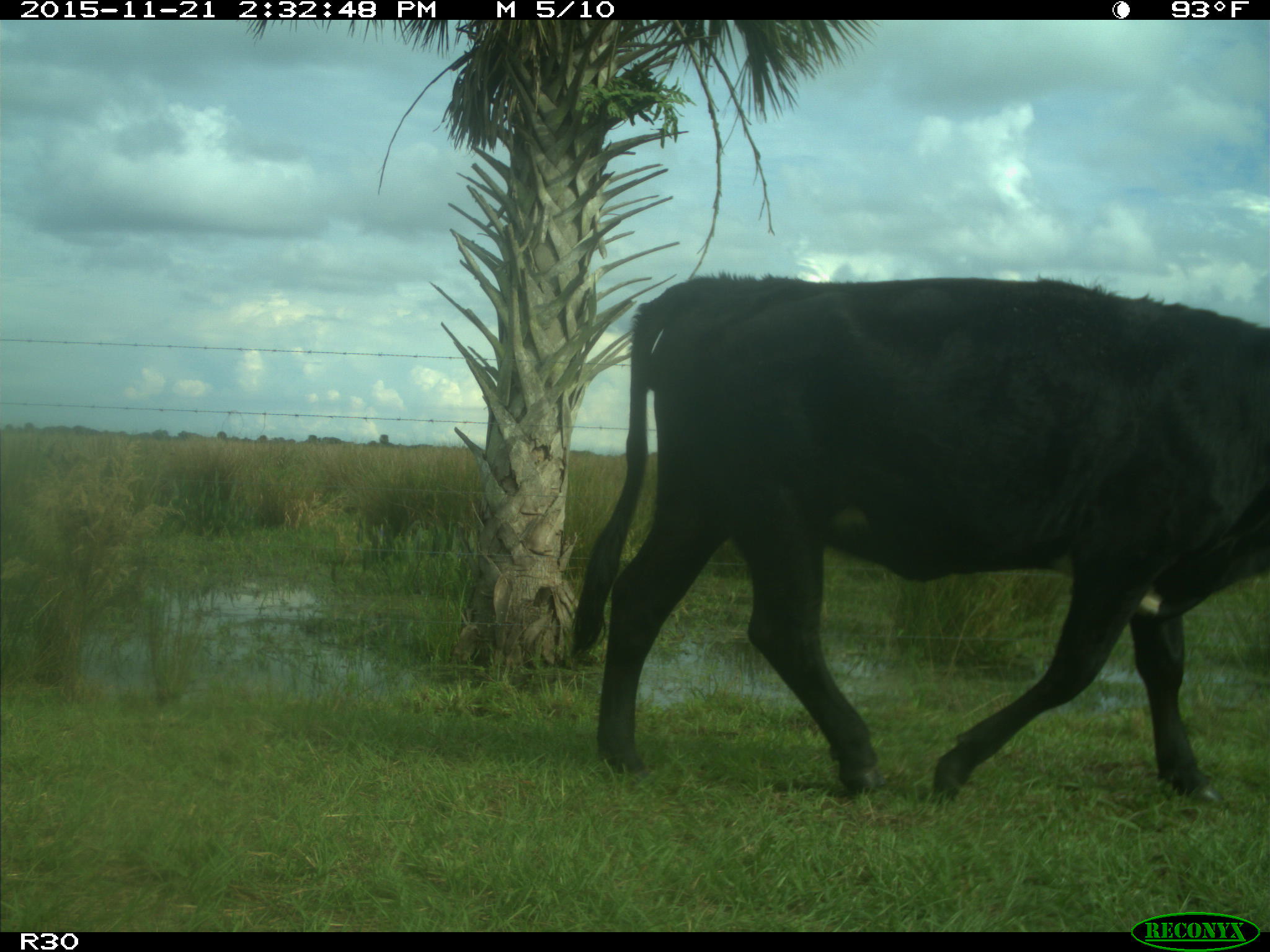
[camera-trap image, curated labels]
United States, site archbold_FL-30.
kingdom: Animalia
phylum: Chordata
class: Mammalia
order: Artiodactyla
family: Bovidae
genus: Bos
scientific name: Bos taurus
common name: domestic cow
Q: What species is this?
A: Bos taurus (domestic cow).